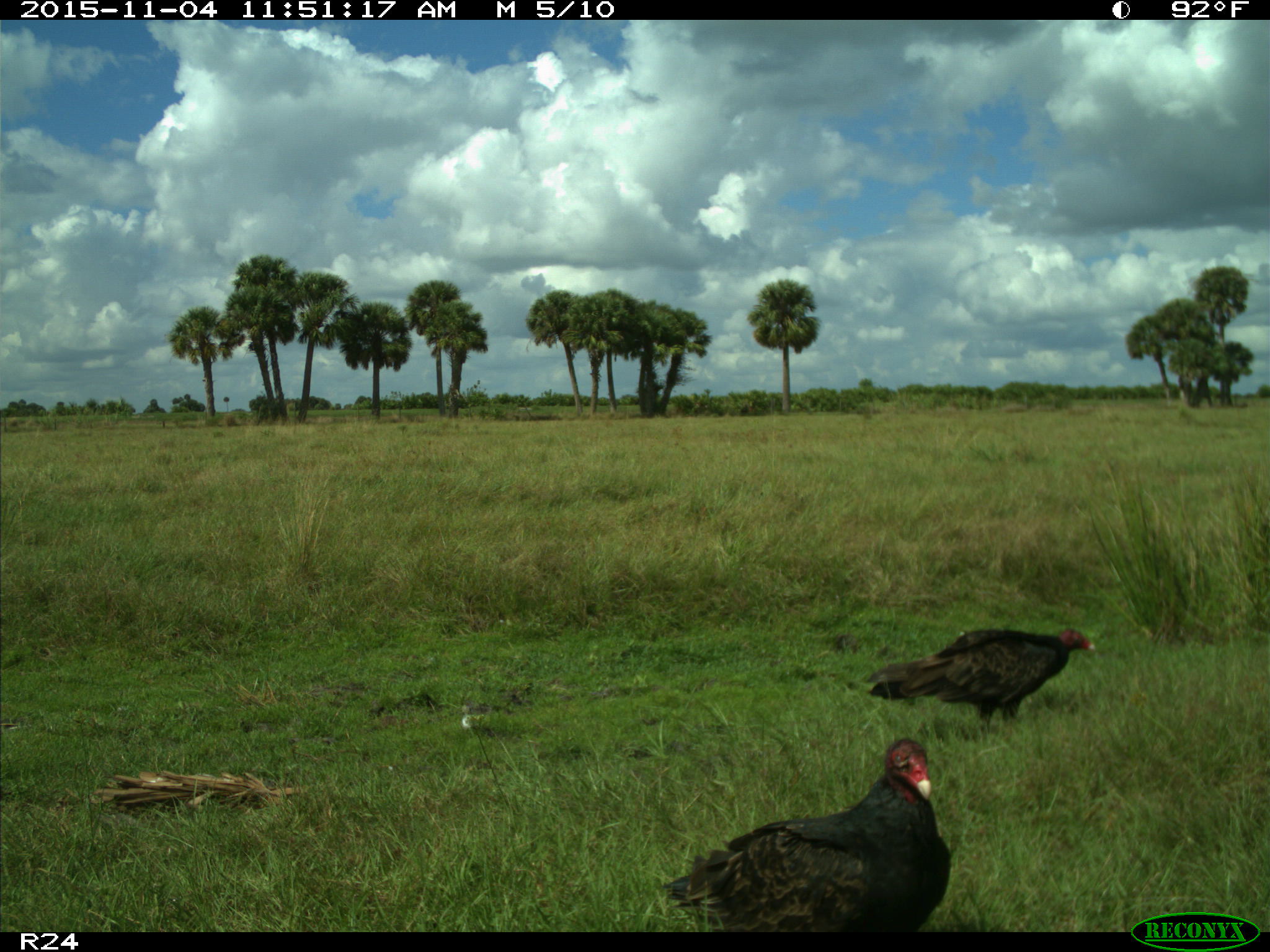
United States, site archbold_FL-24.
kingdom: Animalia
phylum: Chordata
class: Aves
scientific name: Aves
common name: birds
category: unidentified bird